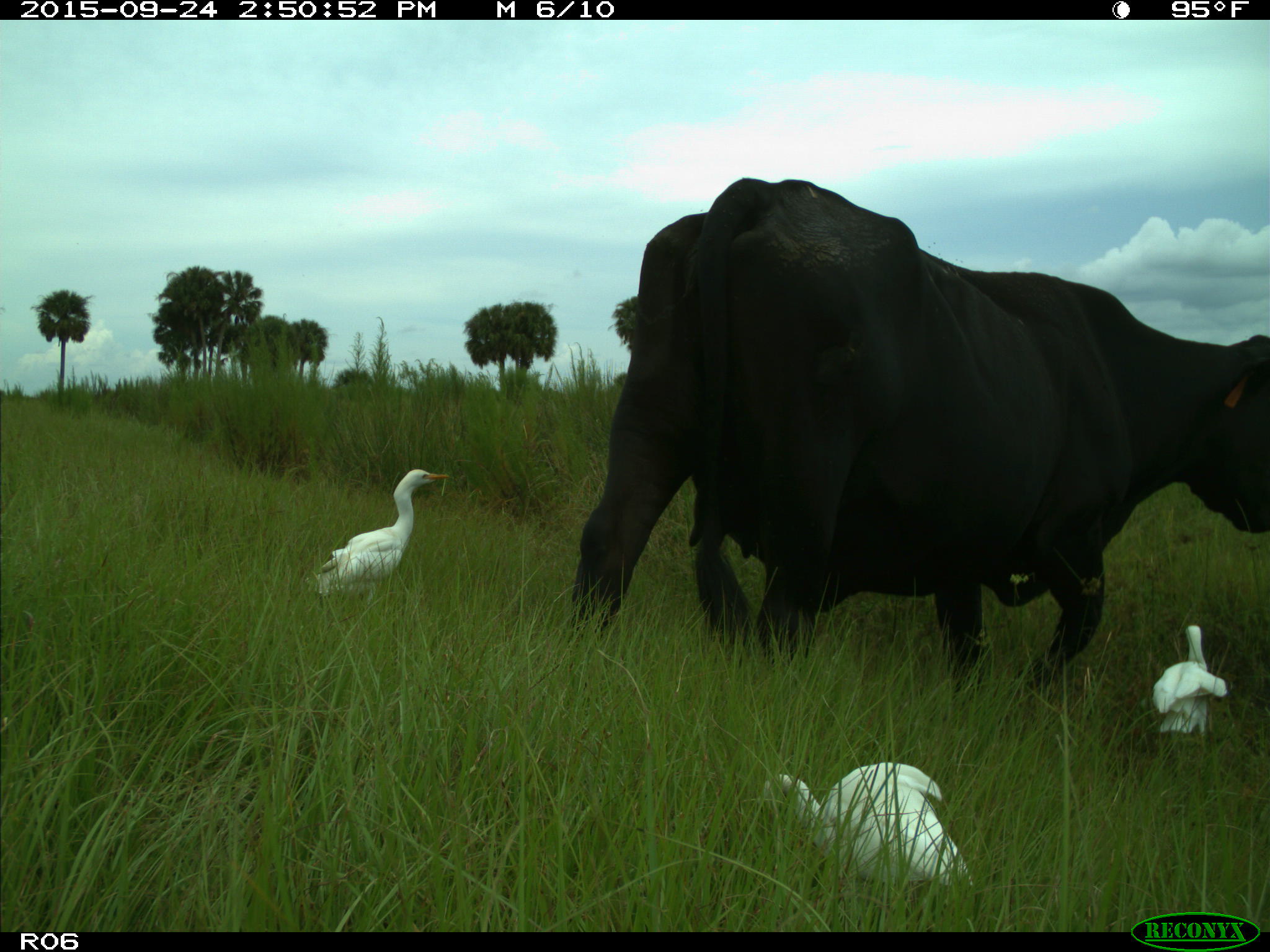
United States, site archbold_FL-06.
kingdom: Animalia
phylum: Chordata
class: Mammalia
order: Artiodactyla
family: Bovidae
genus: Bos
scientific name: Bos taurus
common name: domestic cow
Bos taurus (domestic cow).